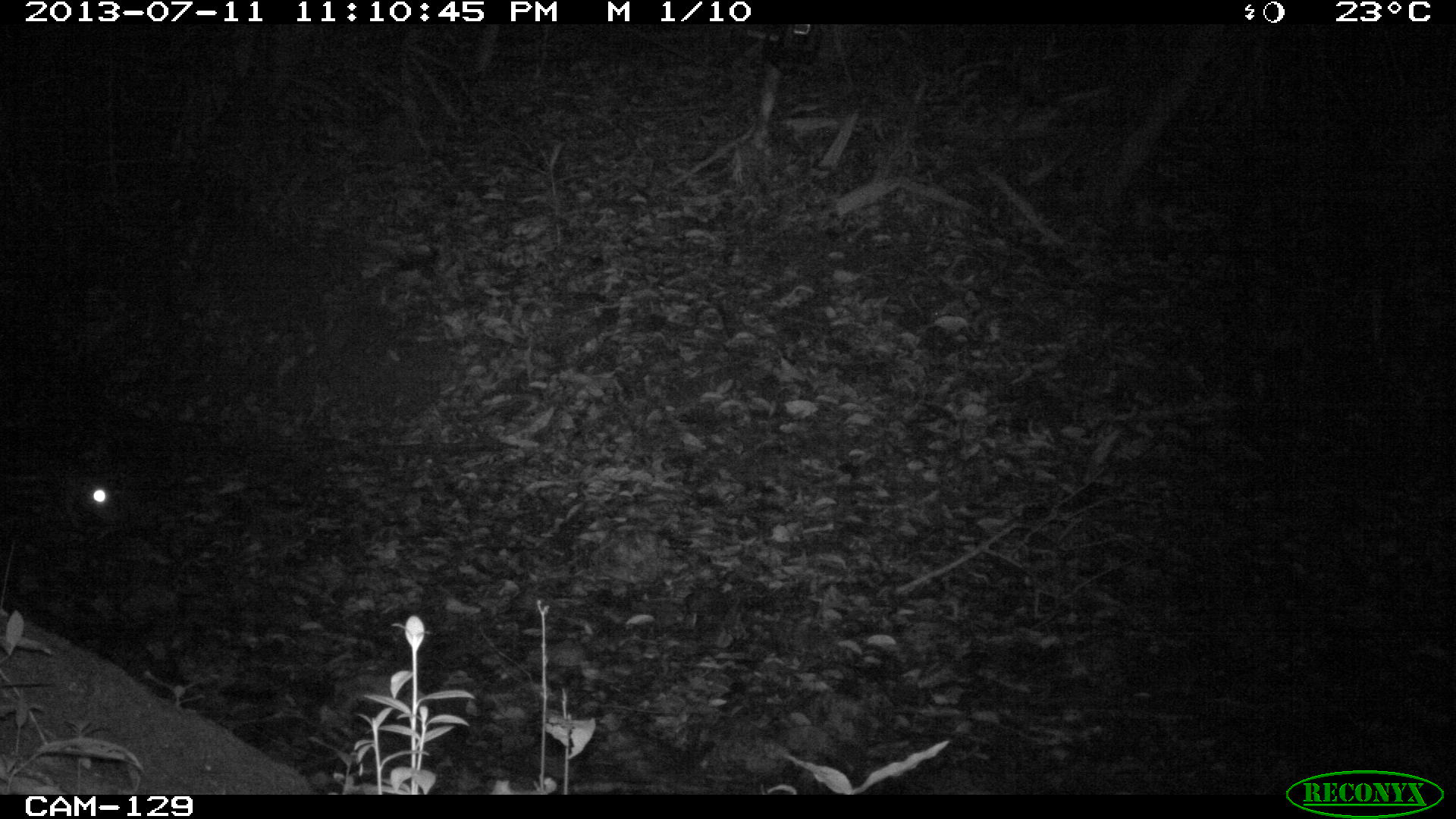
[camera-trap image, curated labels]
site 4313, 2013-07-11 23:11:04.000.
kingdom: Animalia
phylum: Chordata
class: Mammalia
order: Rodentia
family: Cuniculidae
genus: Cuniculus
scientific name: Cuniculus paca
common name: lowland paca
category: agouti paca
Agouti paca (lowland paca) (Cuniculus paca), count 2.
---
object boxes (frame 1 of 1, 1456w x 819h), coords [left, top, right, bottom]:
agouti paca: [28, 464, 126, 533]